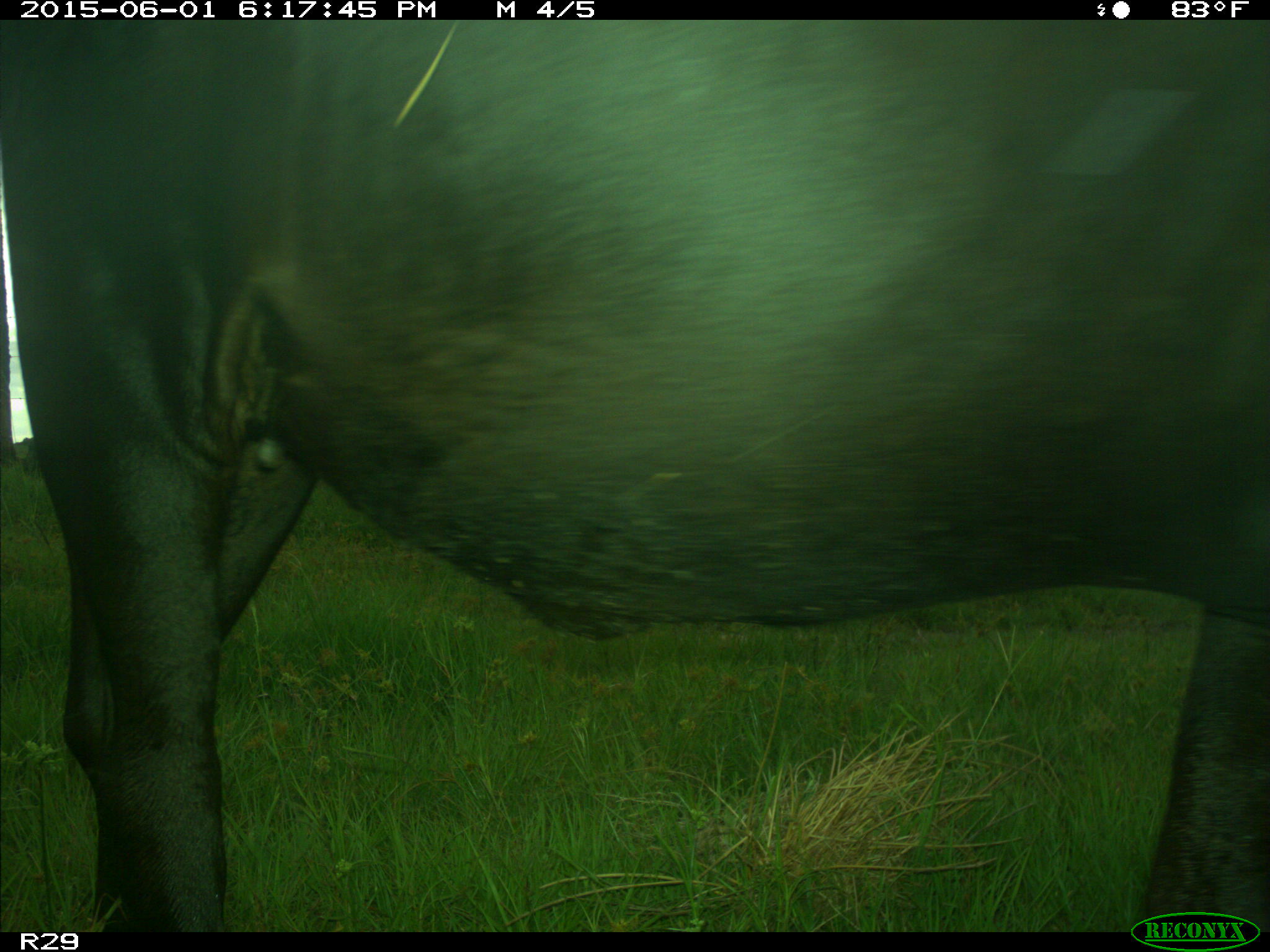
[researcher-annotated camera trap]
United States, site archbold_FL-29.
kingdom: Animalia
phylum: Chordata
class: Mammalia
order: Artiodactyla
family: Bovidae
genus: Bos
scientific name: Bos taurus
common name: domestic cow